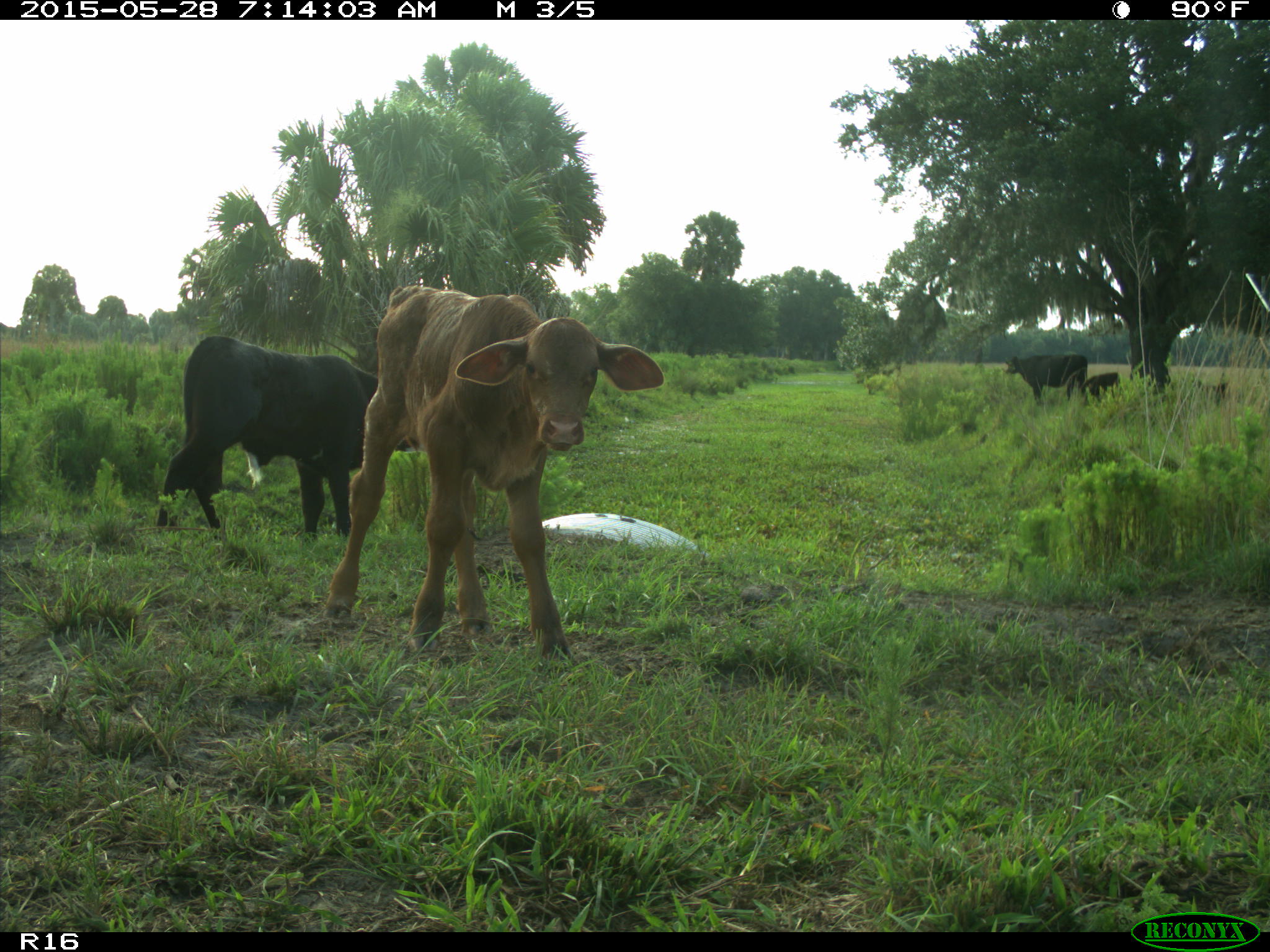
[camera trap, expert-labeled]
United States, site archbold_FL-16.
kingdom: Animalia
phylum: Chordata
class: Mammalia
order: Artiodactyla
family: Bovidae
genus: Bos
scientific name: Bos taurus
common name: domestic cow